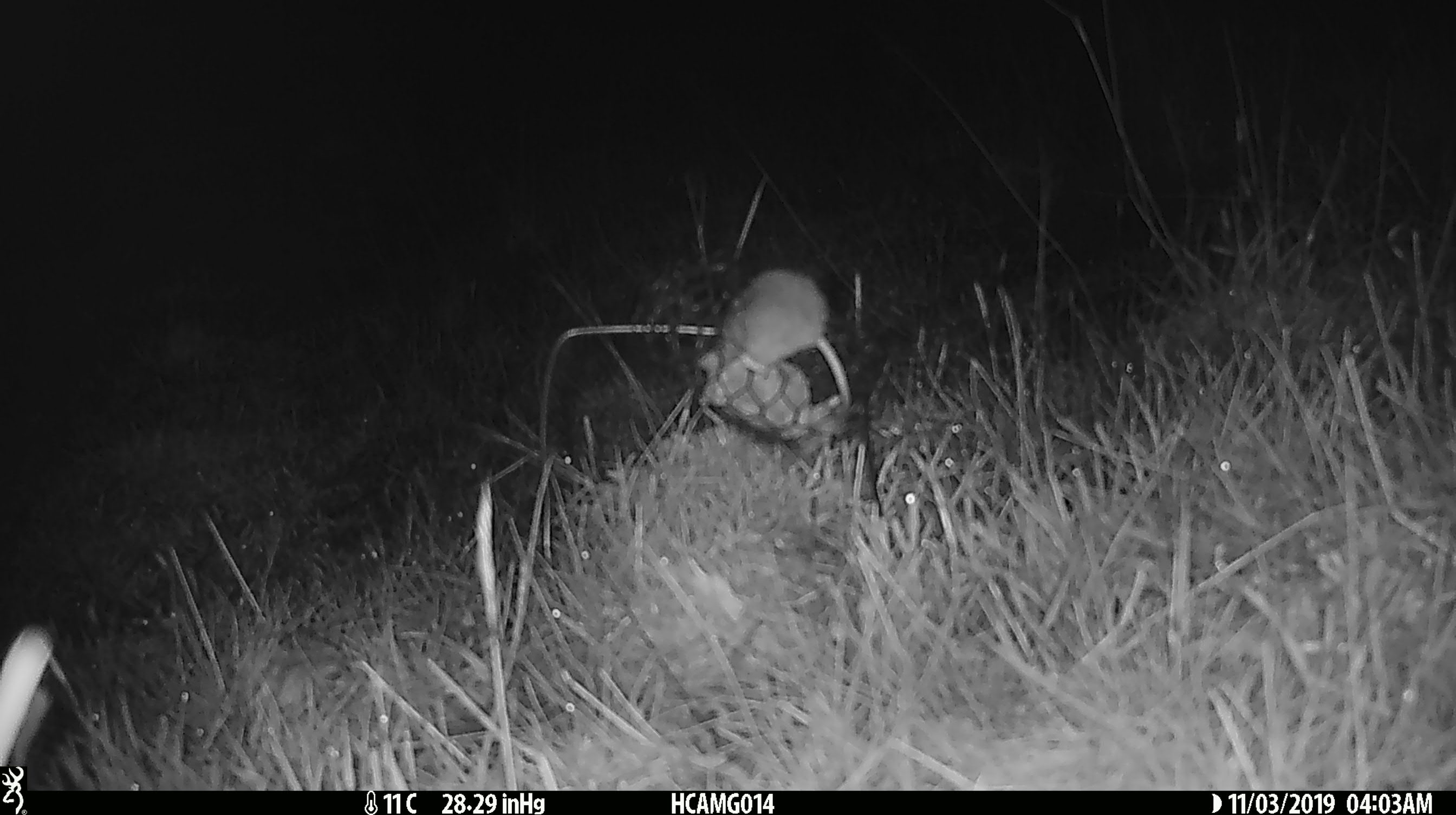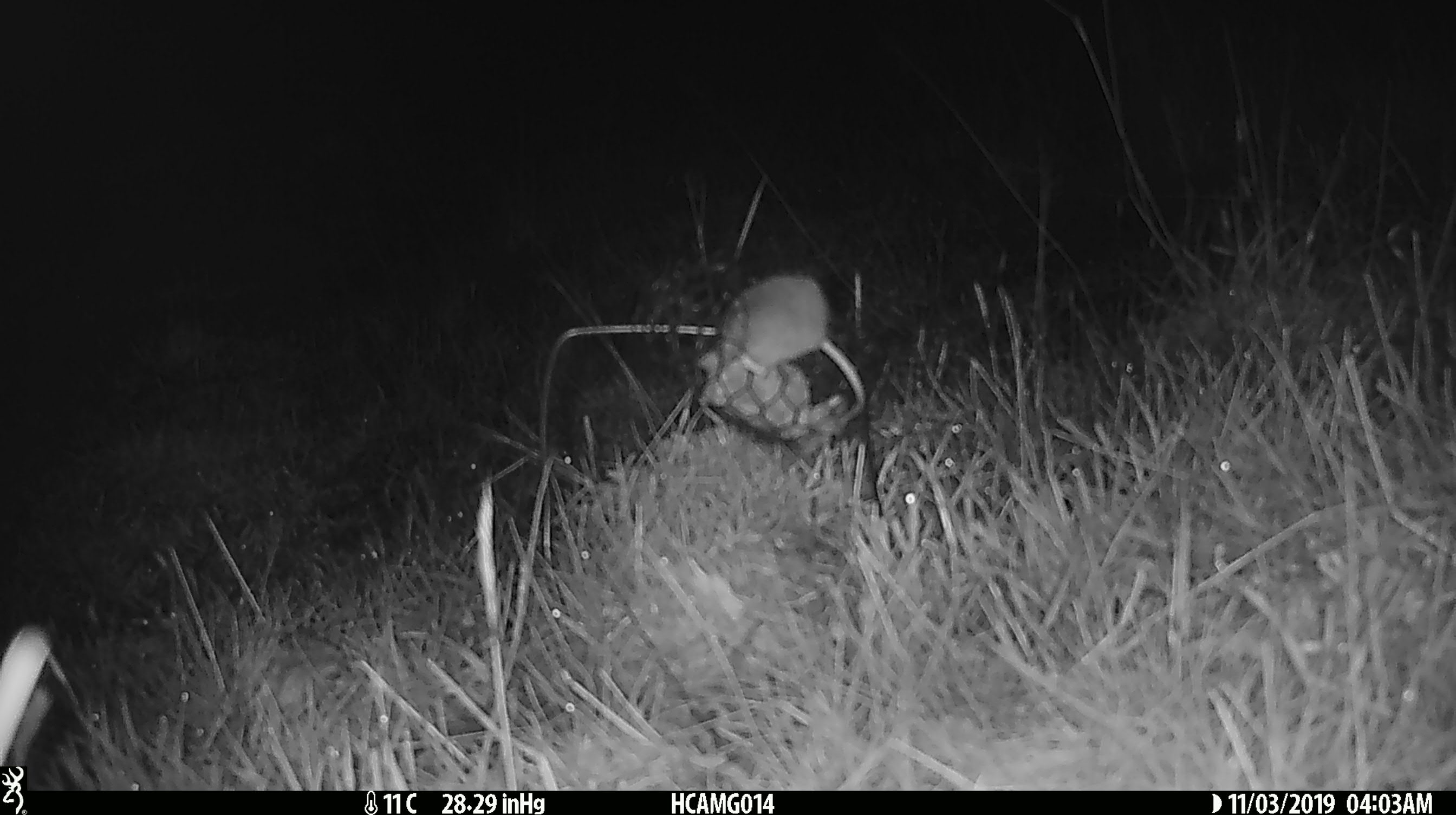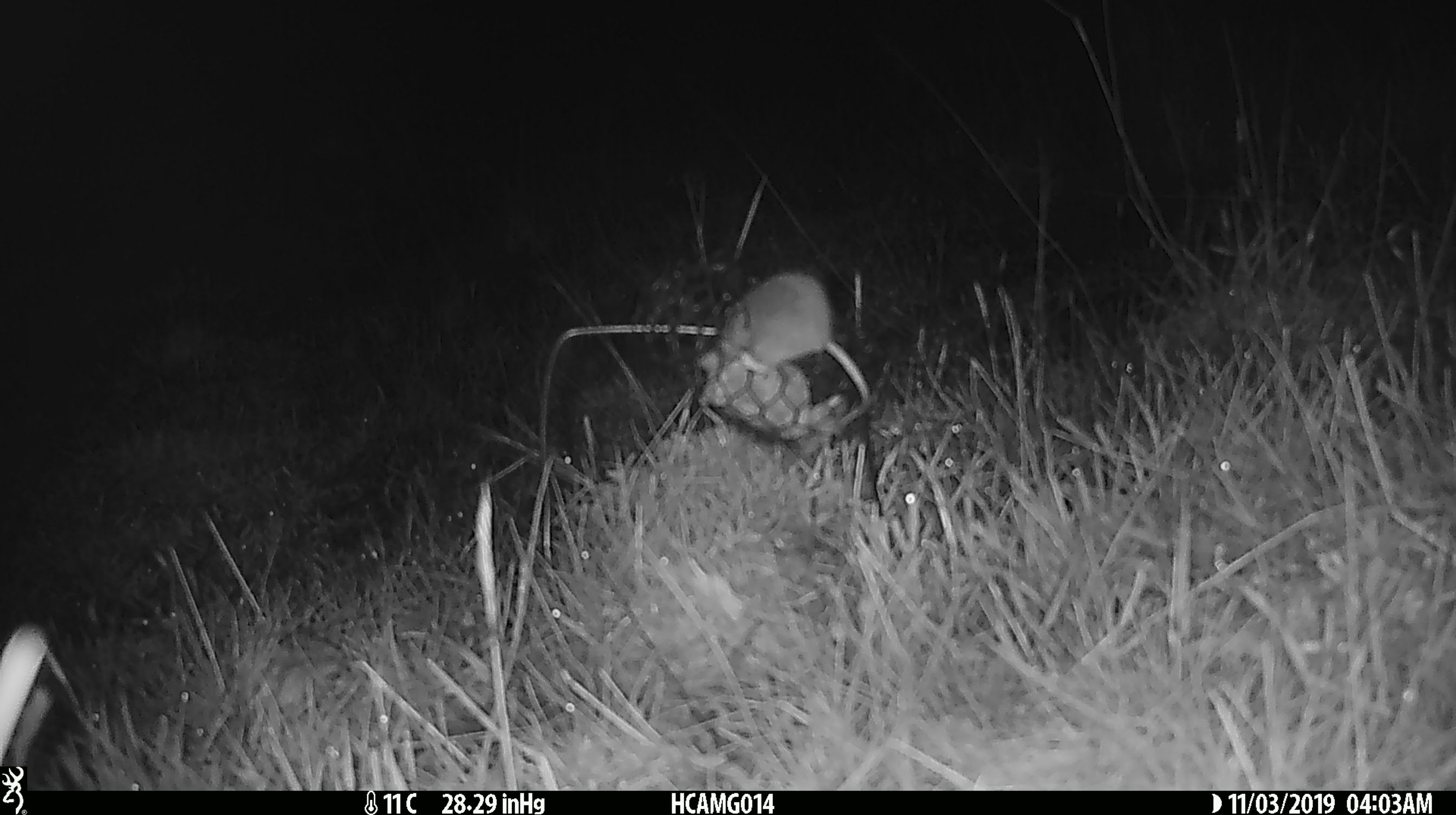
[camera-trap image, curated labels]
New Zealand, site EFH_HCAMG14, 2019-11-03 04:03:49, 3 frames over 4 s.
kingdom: Animalia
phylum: Chordata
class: Mammalia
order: Rodentia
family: Muridae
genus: Mus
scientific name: Mus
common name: mouse